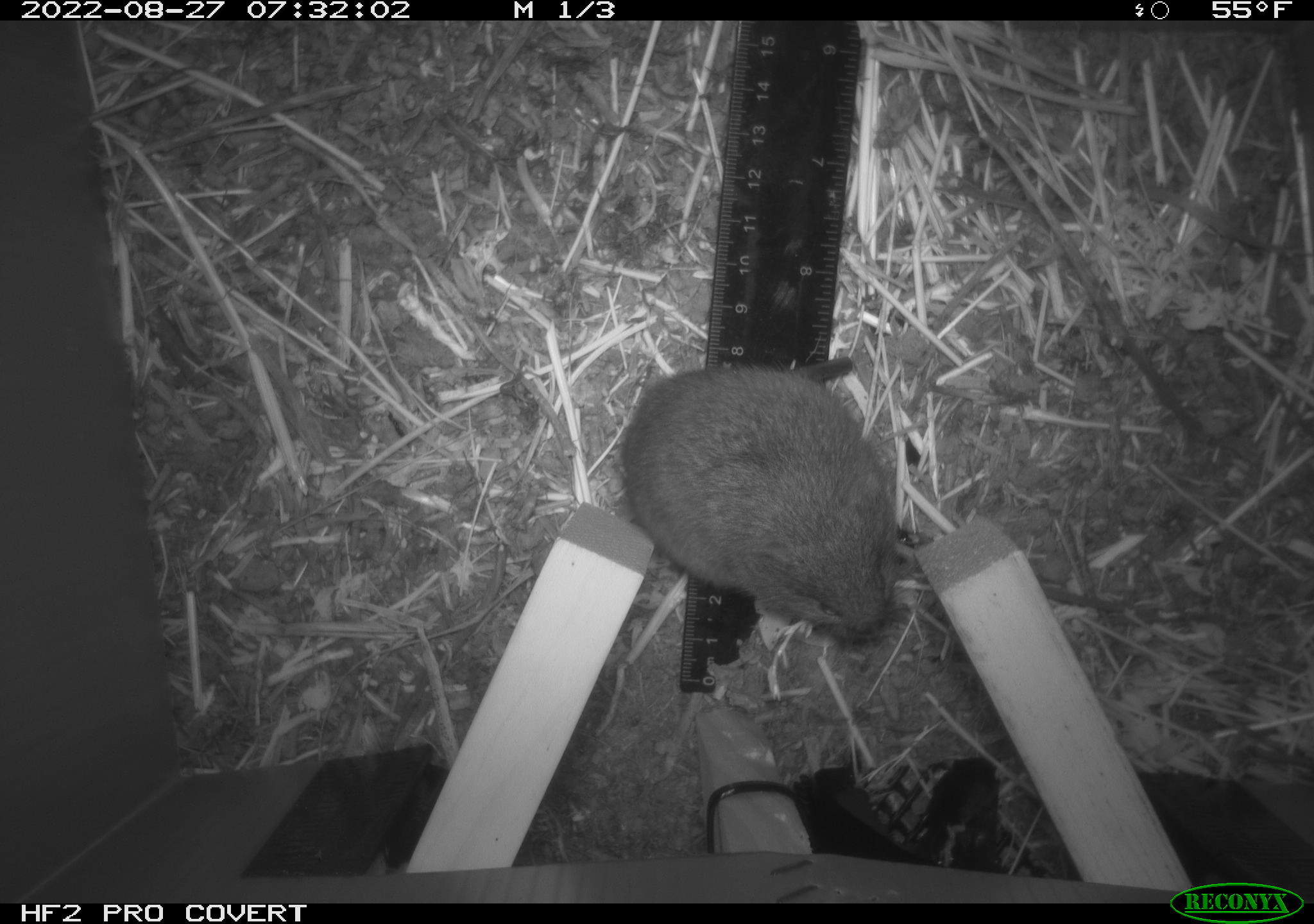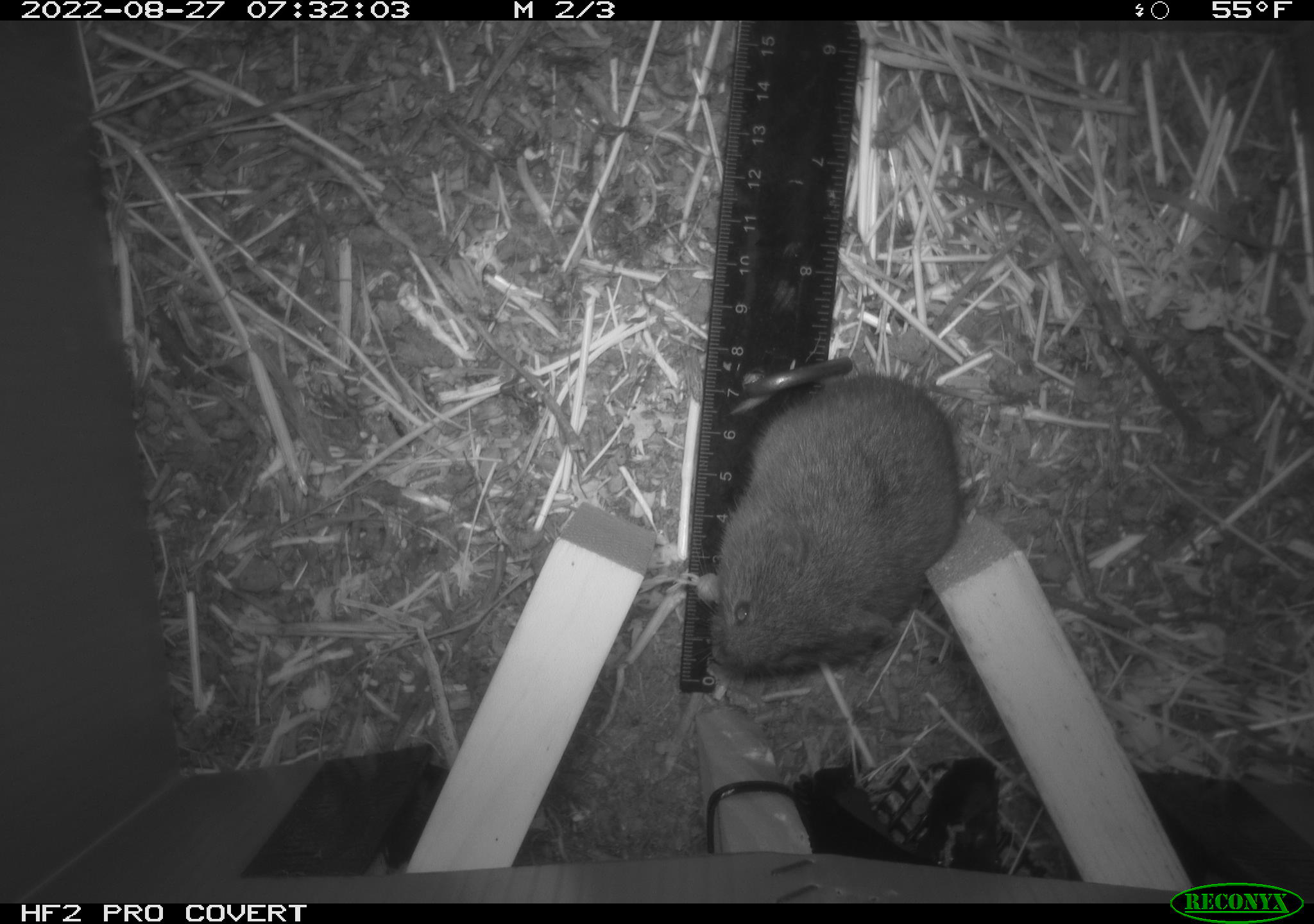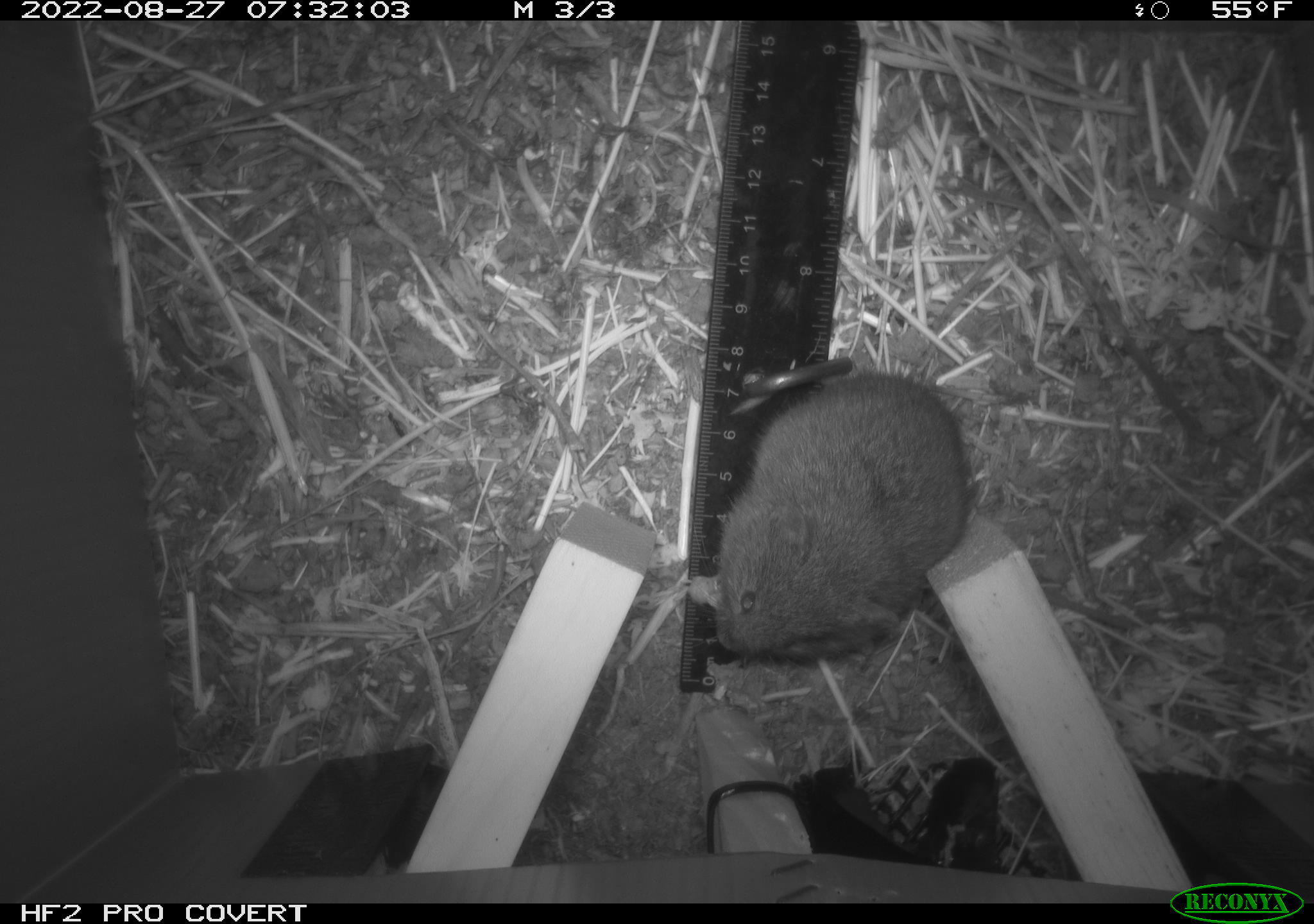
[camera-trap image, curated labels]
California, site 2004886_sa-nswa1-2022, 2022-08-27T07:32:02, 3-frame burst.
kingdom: Animalia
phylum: Chordata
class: Mammalia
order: Rodentia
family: Cricetidae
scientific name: Cricetidae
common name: hamsters, voles, lemmings, and allies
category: cricetidae family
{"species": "cricetidae family (hamsters, voles, lemmings, and allies) (Cricetidae)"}